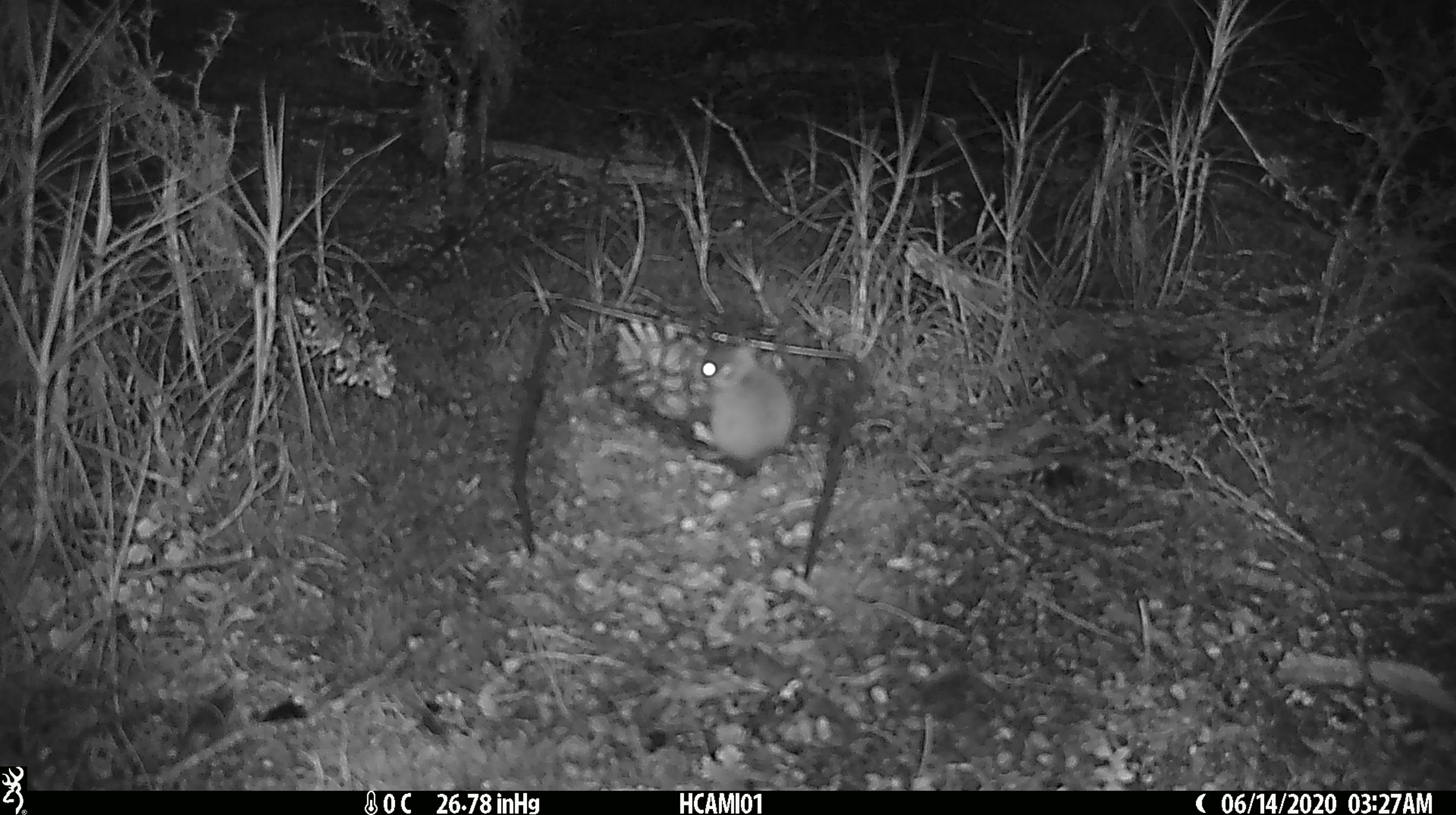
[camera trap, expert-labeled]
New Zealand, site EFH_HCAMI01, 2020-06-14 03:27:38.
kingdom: Animalia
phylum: Chordata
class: Mammalia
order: Rodentia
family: Muridae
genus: Mus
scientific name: Mus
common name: mouse